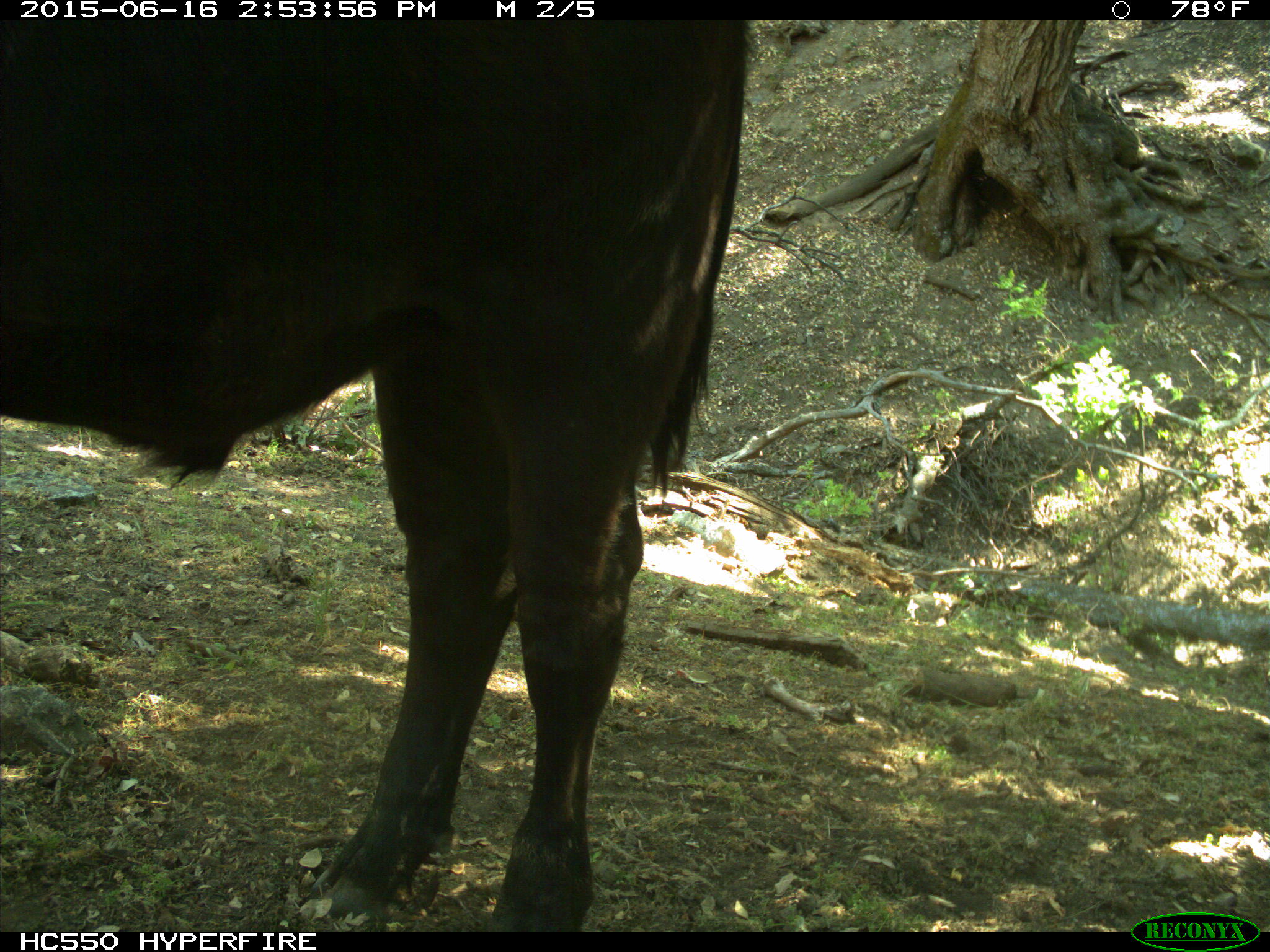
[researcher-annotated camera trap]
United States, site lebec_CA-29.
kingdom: Animalia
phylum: Chordata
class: Mammalia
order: Artiodactyla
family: Bovidae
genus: Bos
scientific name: Bos taurus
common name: domestic cow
Bos taurus (domestic cow).